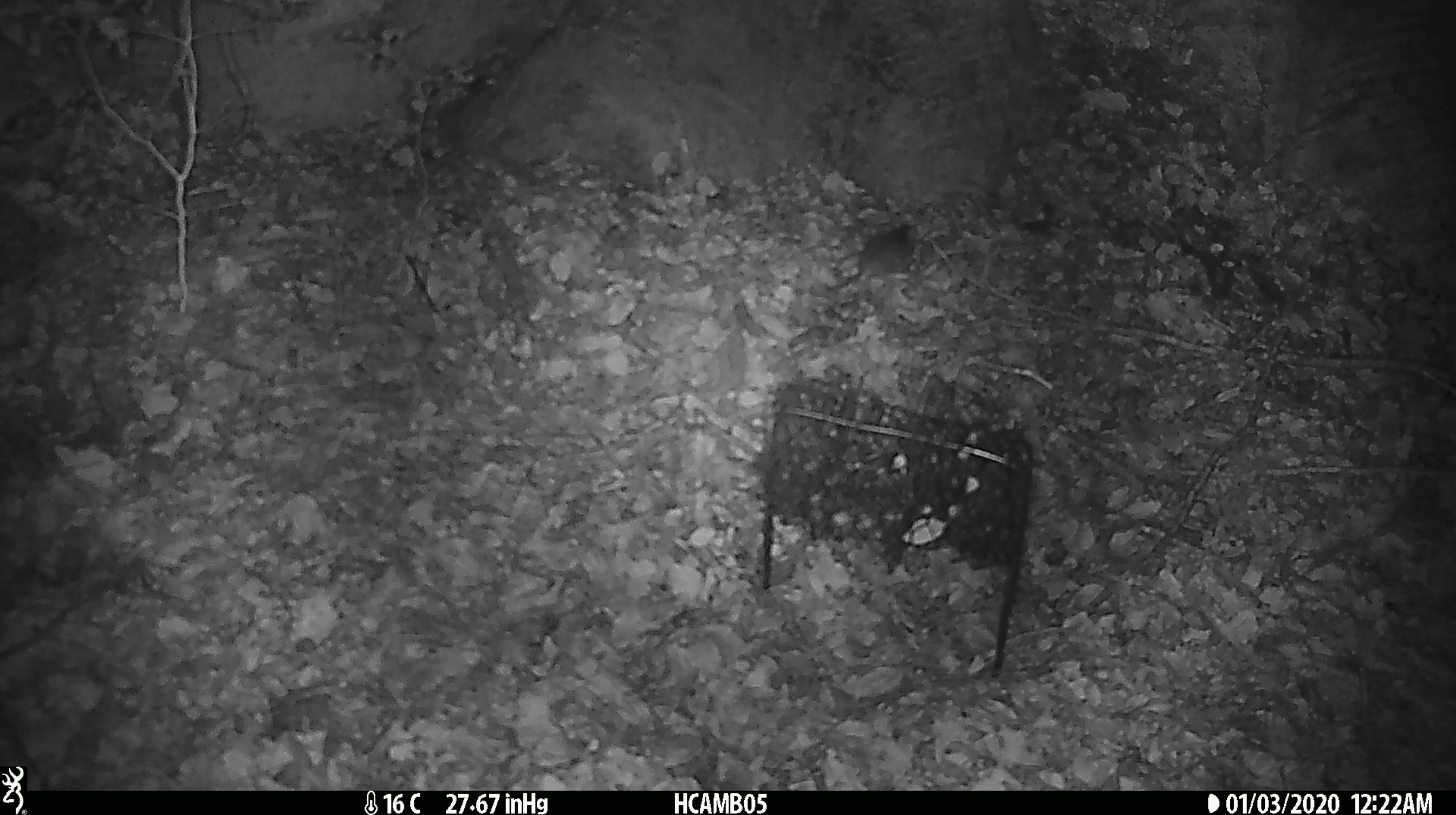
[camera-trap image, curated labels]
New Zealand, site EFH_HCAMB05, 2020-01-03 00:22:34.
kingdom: Animalia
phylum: Chordata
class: Mammalia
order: Rodentia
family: Muridae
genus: Mus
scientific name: Mus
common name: mouse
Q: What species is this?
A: Mouse (Mus).